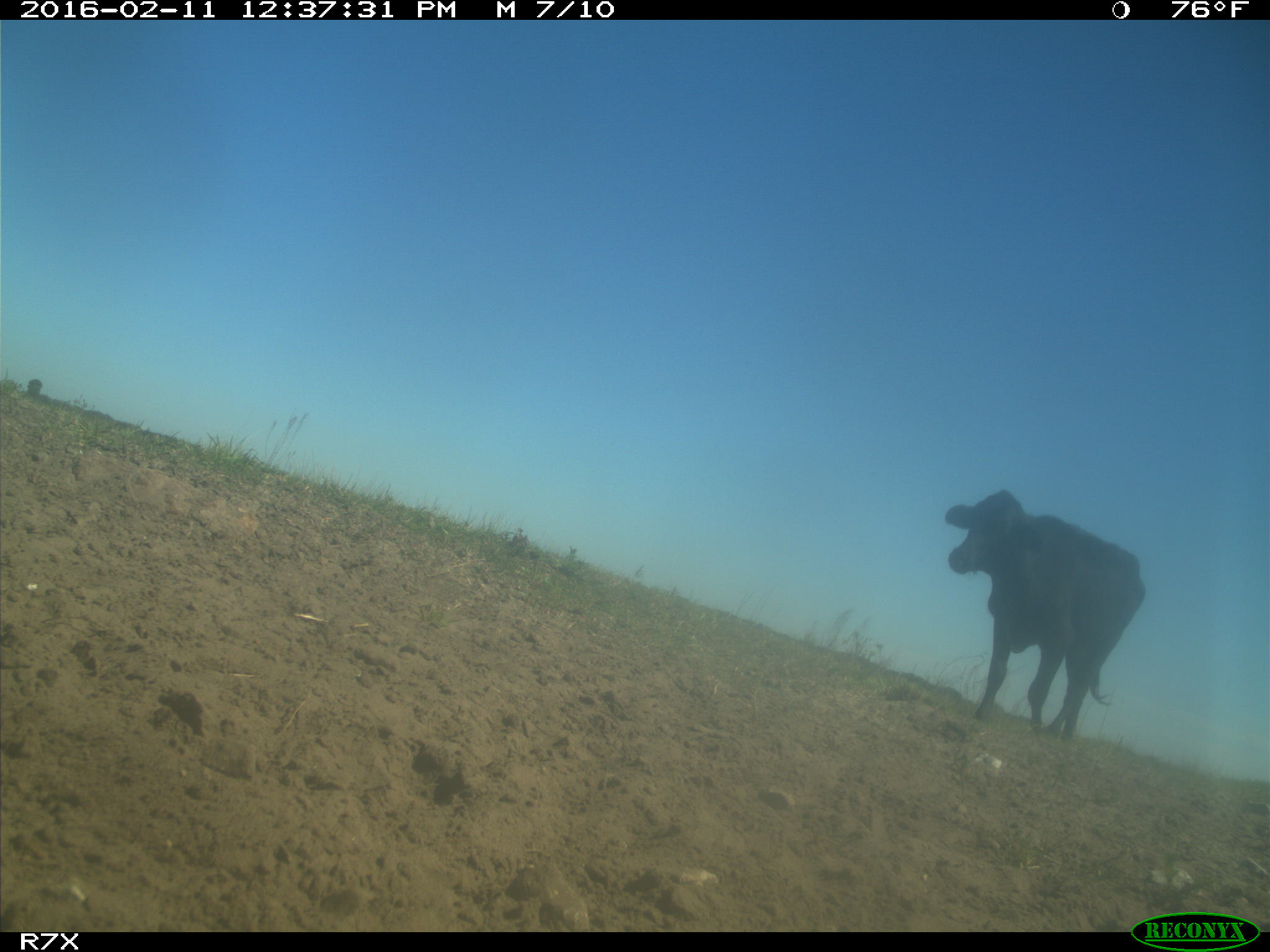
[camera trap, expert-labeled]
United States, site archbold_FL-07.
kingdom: Animalia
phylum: Chordata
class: Mammalia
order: Artiodactyla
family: Bovidae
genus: Bos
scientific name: Bos taurus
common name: domestic cow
Bos taurus (domestic cow).